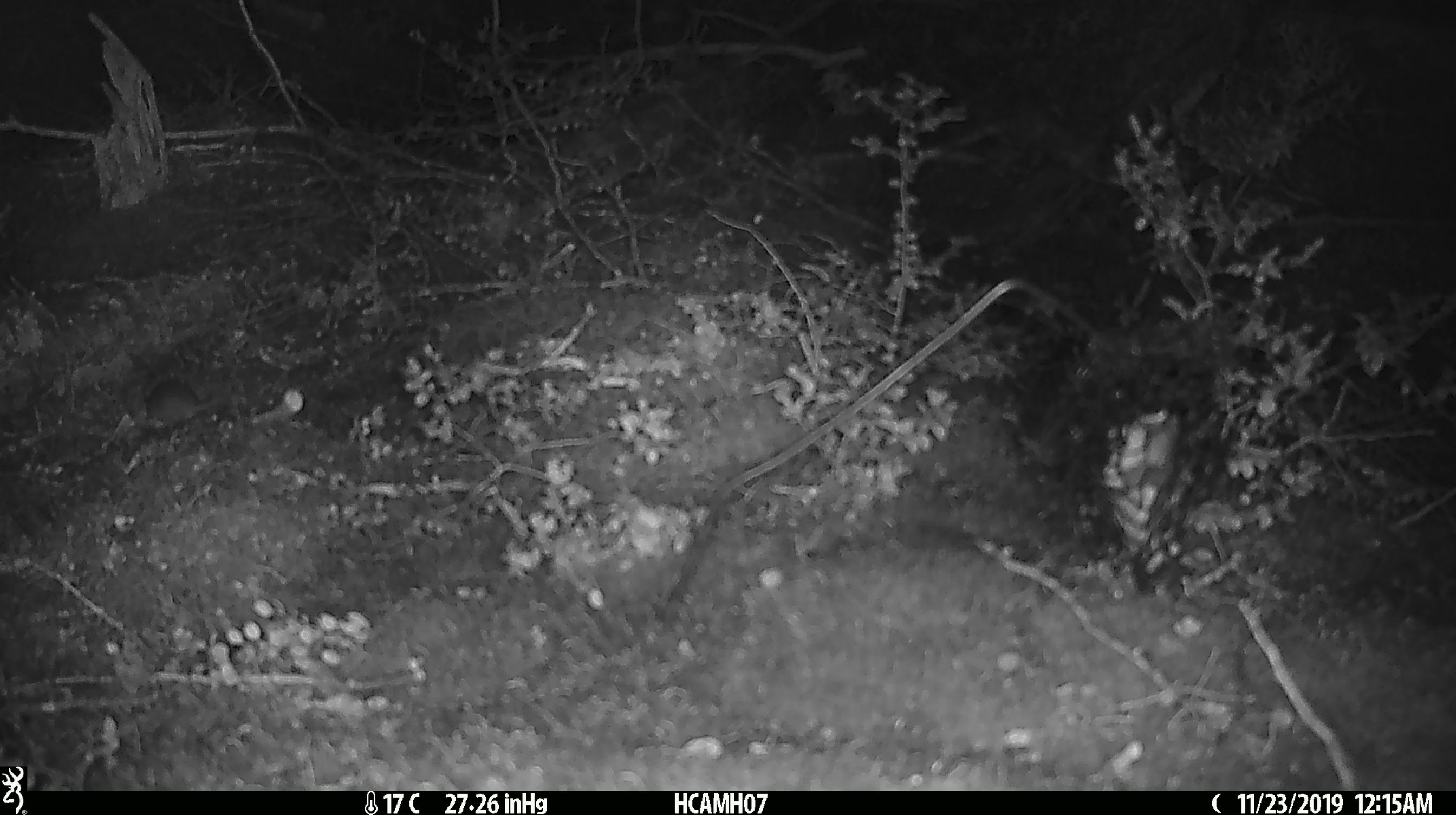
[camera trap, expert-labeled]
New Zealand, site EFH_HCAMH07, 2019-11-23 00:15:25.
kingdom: Animalia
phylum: Chordata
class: Mammalia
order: Rodentia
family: Muridae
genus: Mus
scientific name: Mus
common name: mouse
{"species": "mouse (Mus)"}